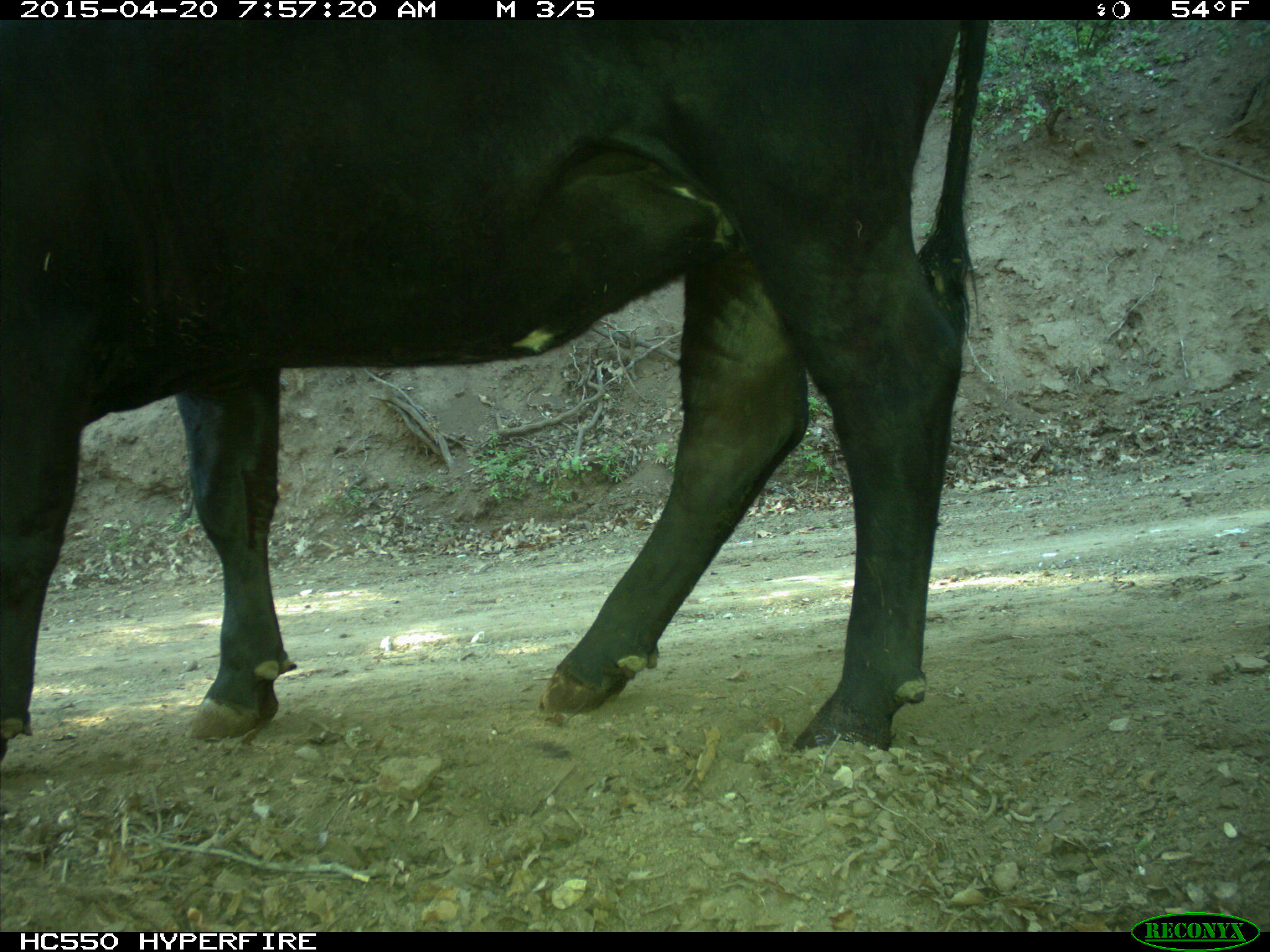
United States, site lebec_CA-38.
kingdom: Animalia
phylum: Chordata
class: Mammalia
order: Artiodactyla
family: Bovidae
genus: Bos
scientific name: Bos taurus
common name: domestic cow